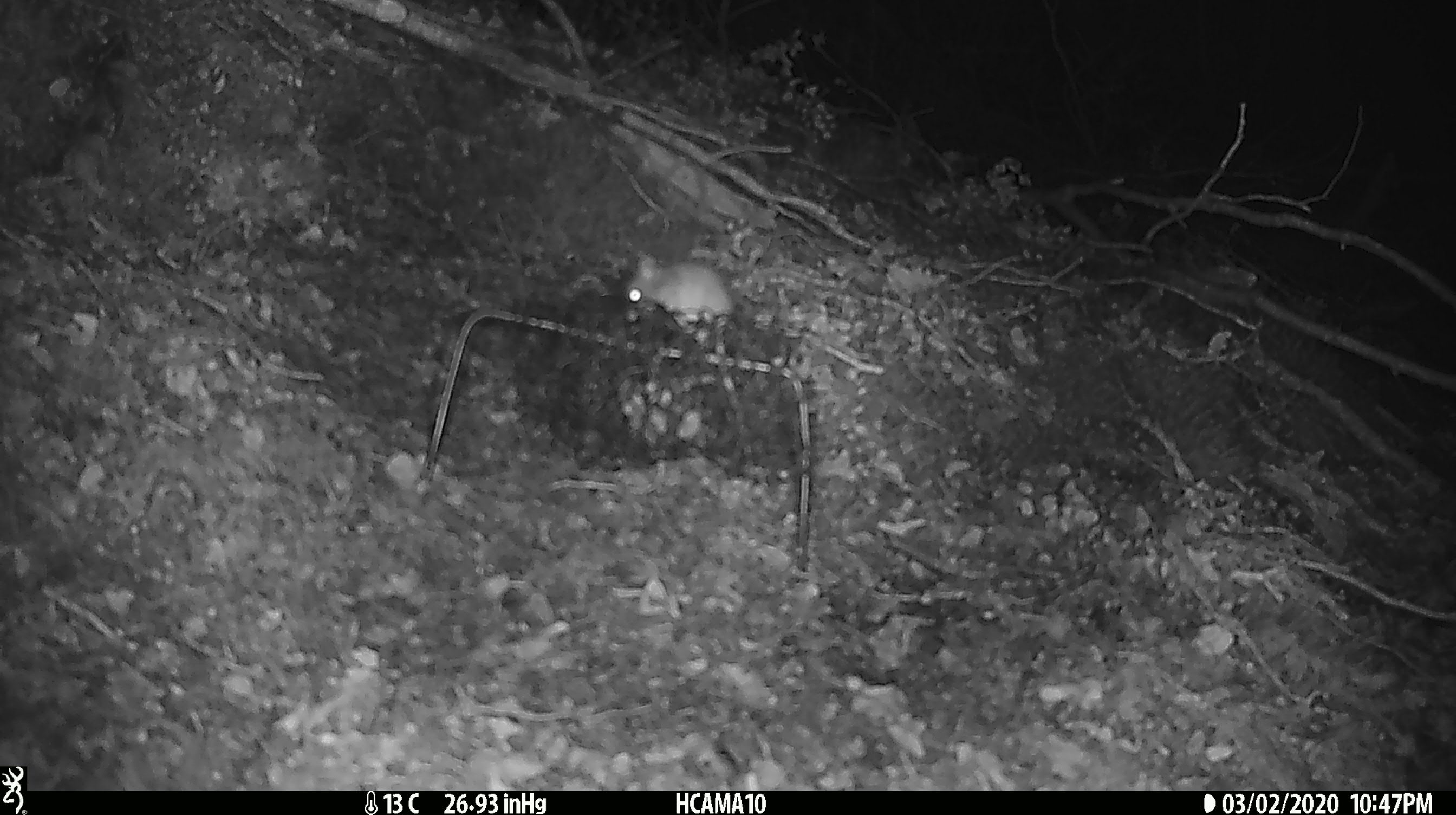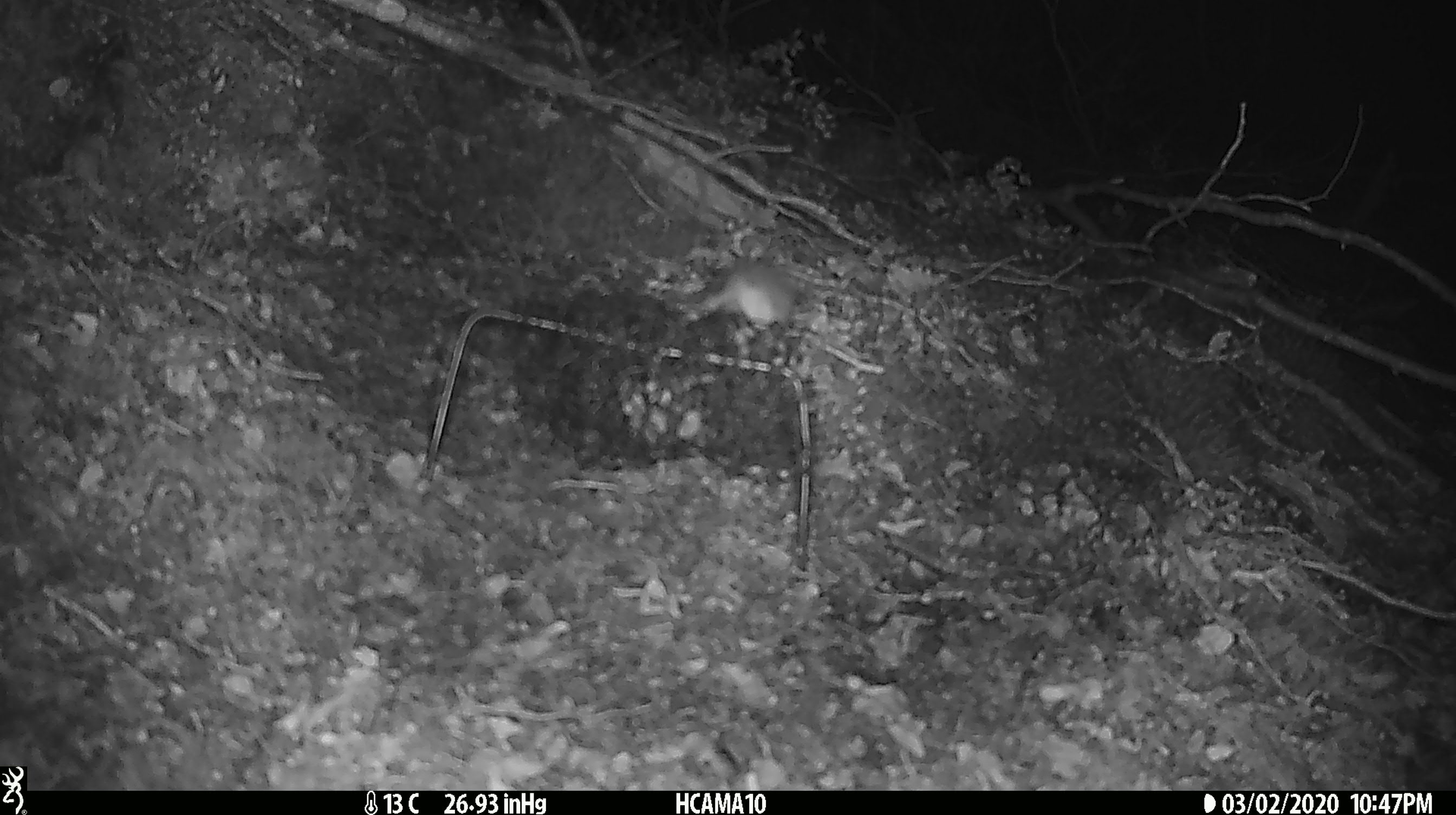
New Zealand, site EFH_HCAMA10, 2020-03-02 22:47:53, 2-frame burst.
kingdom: Animalia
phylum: Chordata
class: Mammalia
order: Rodentia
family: Muridae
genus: Mus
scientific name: Mus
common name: mouse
Mouse (Mus).